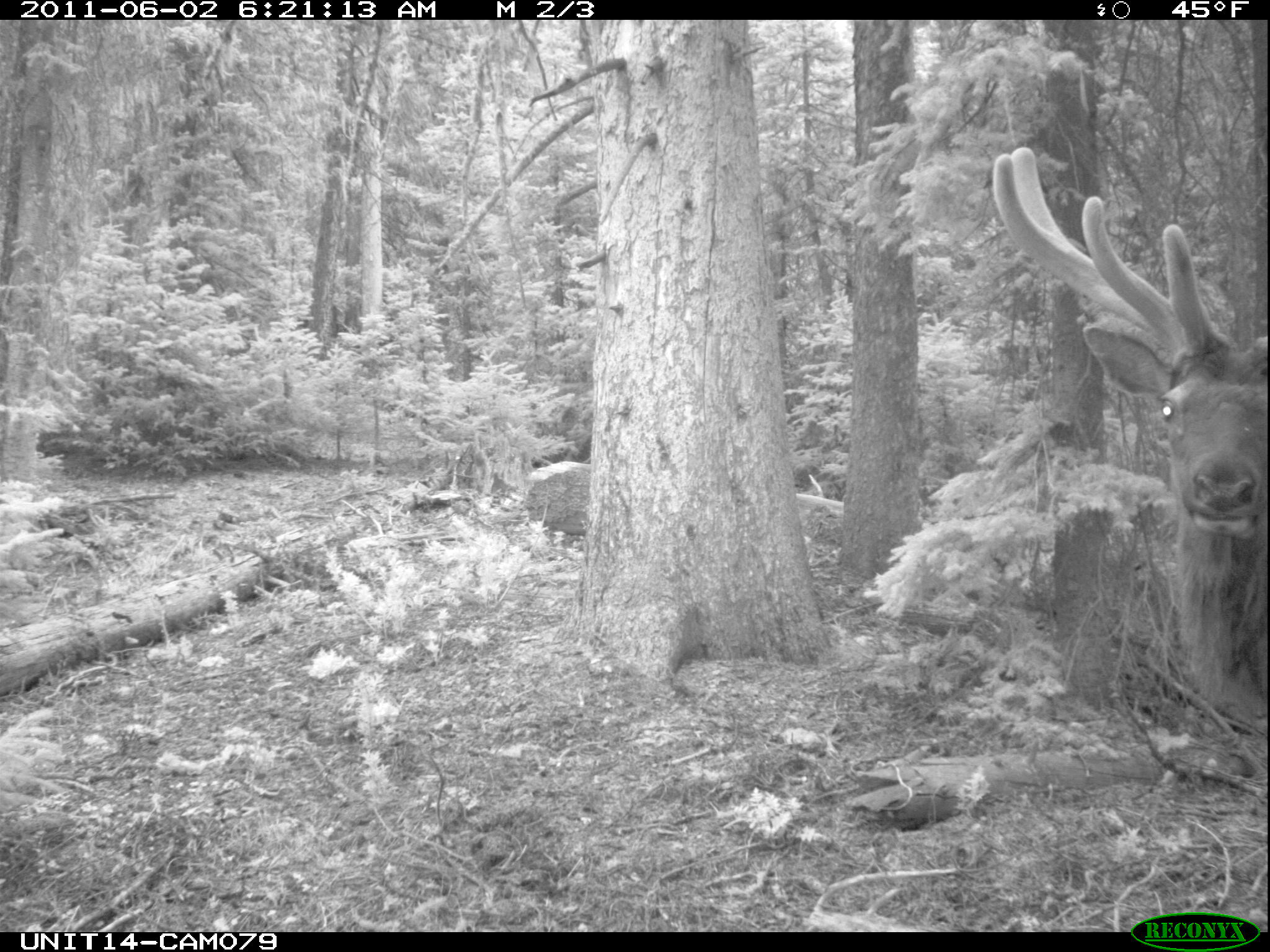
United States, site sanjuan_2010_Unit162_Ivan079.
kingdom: Animalia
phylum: Chordata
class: Mammalia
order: Artiodactyla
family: Cervidae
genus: Cervus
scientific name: Cervus elaphus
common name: red deer